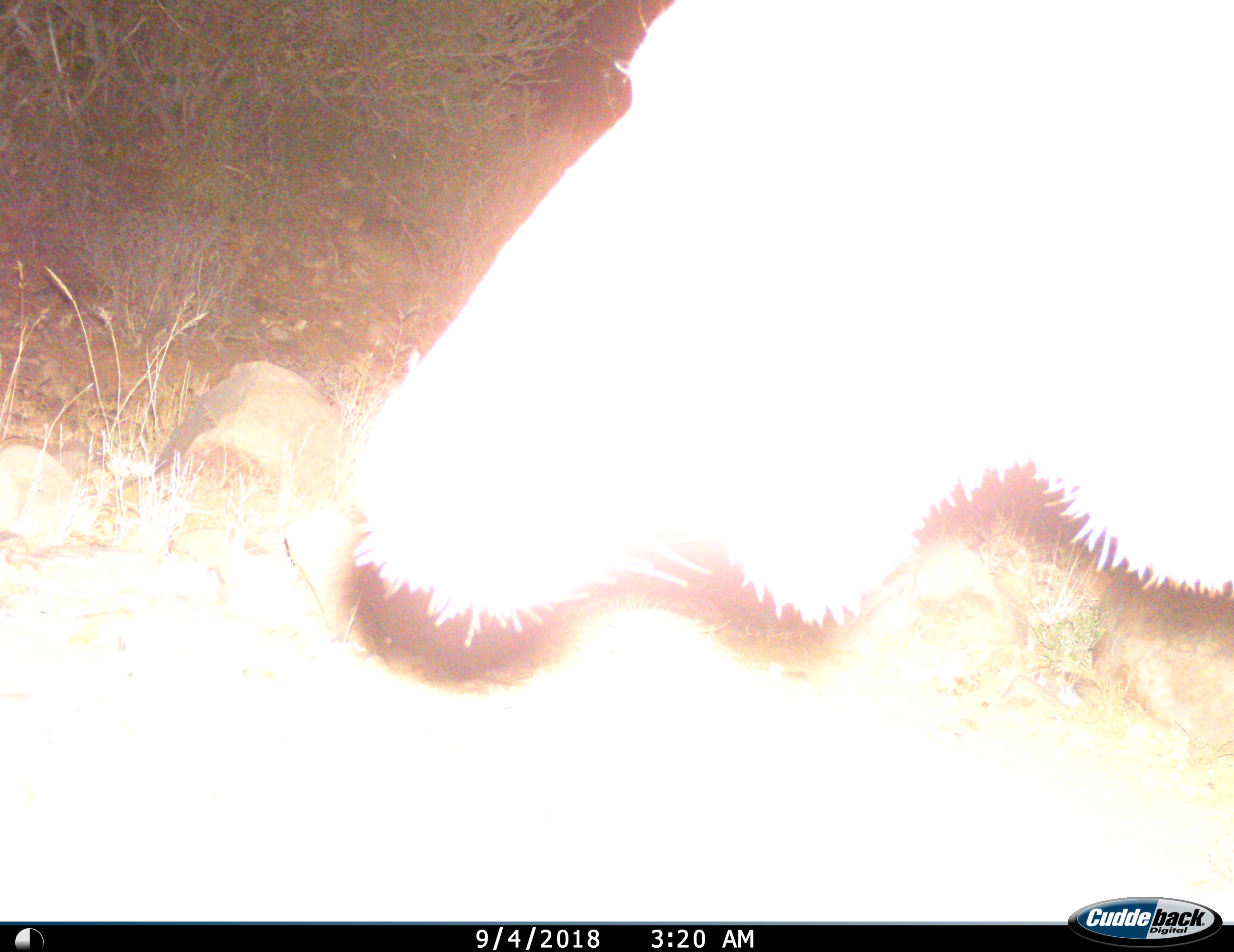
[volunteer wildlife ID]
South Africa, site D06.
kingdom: Animalia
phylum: Chordata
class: Mammalia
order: Artiodactyla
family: Bovidae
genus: Tragelaphus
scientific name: Tragelaphus strepsiceros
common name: greater kudu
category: kudu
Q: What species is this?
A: Kudu (greater kudu) (Tragelaphus strepsiceros).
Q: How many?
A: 1.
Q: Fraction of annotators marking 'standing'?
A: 57%.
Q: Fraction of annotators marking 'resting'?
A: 0%.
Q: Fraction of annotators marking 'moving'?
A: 43%.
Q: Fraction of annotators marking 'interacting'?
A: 14%.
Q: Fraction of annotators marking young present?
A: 0%.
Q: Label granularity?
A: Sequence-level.